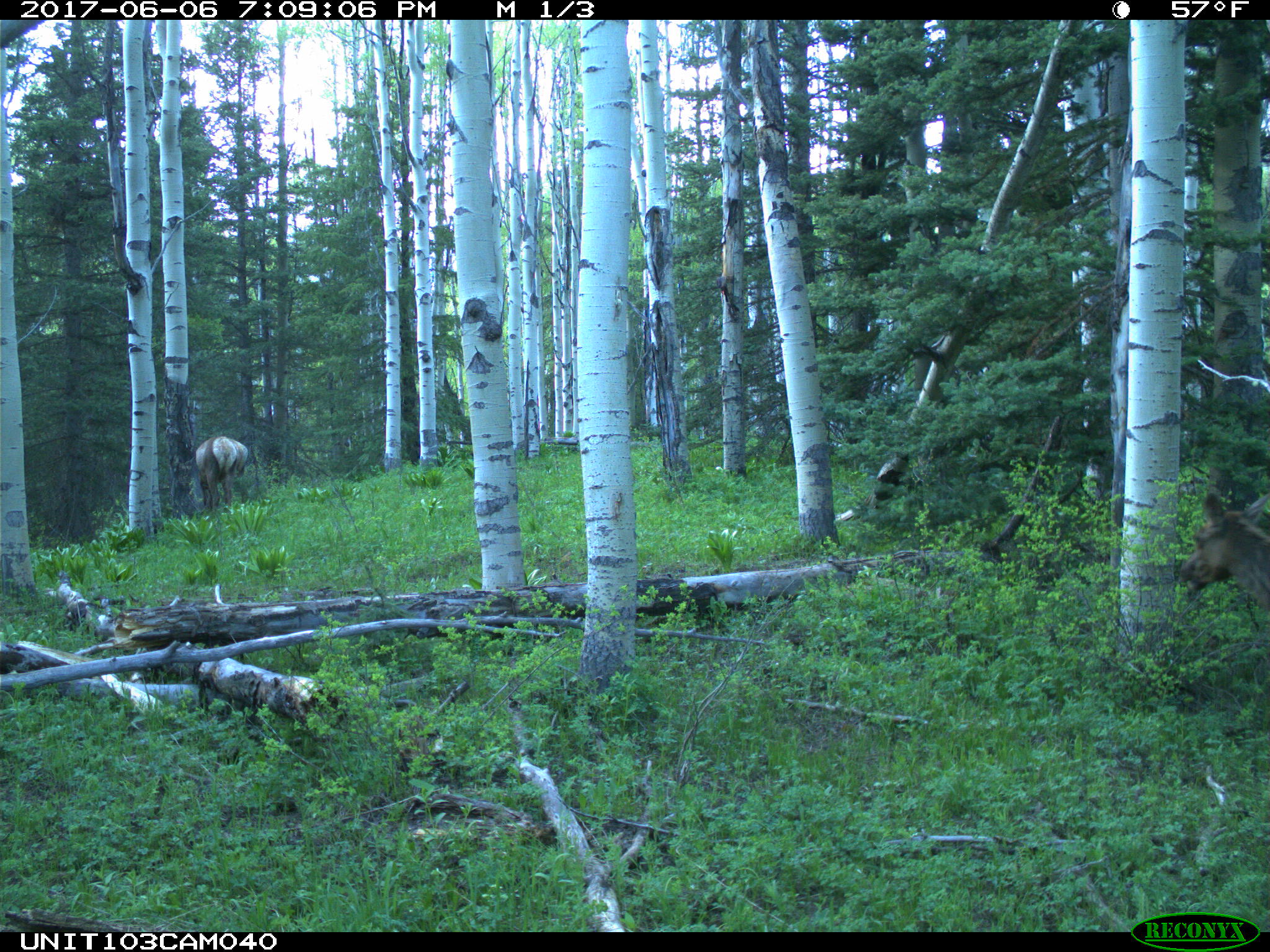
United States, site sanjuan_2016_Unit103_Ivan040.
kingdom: Animalia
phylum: Chordata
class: Mammalia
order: Artiodactyla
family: Cervidae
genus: Cervus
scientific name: Cervus elaphus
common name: red deer